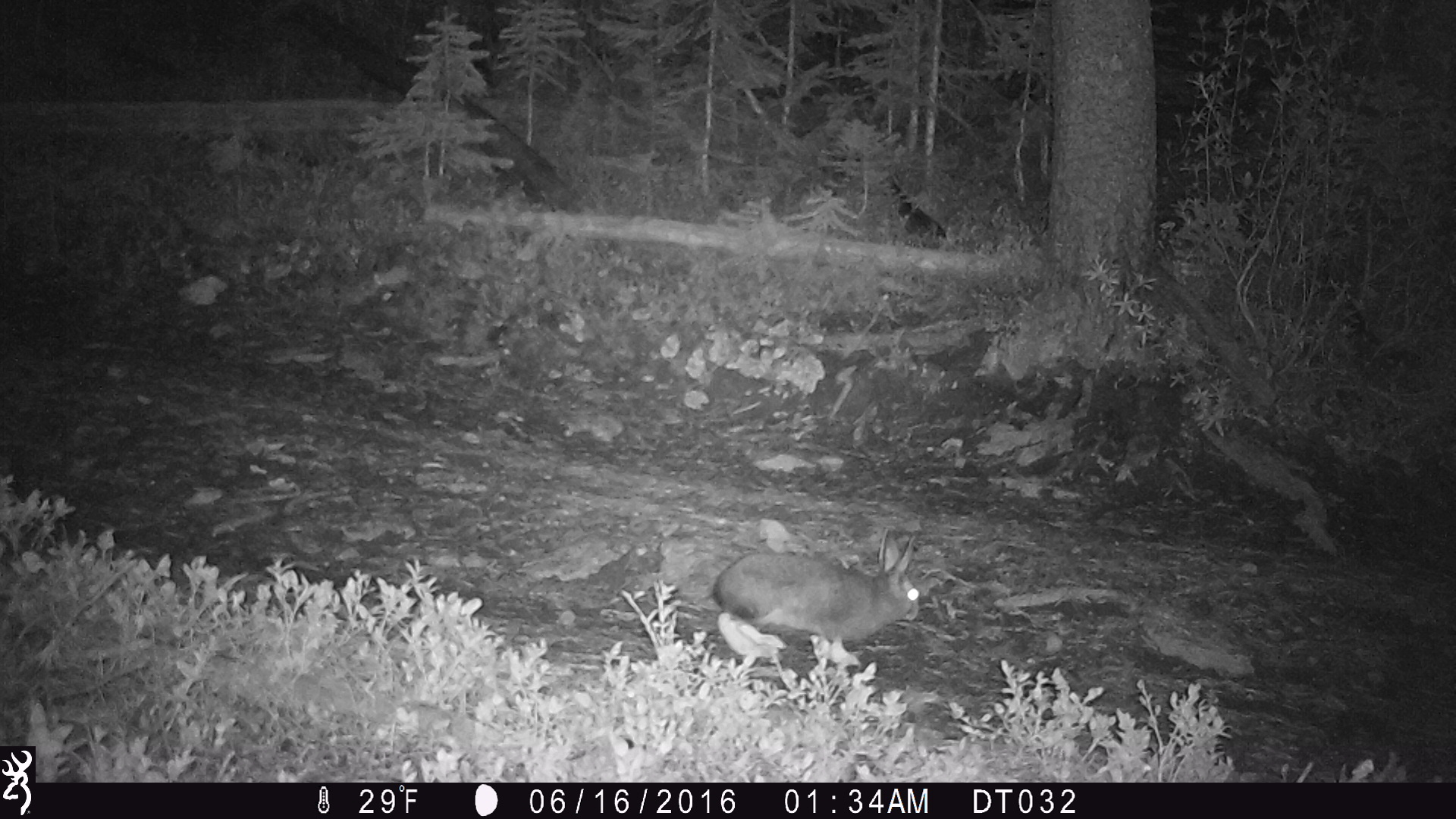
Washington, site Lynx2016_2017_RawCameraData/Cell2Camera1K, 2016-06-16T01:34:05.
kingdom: Animalia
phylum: Chordata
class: Mammalia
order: Lagomorpha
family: Leporidae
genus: Lepus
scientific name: Lepus americanus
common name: snowshoe hare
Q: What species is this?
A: Lepus americanus (snowshoe hare).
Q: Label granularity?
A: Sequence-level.